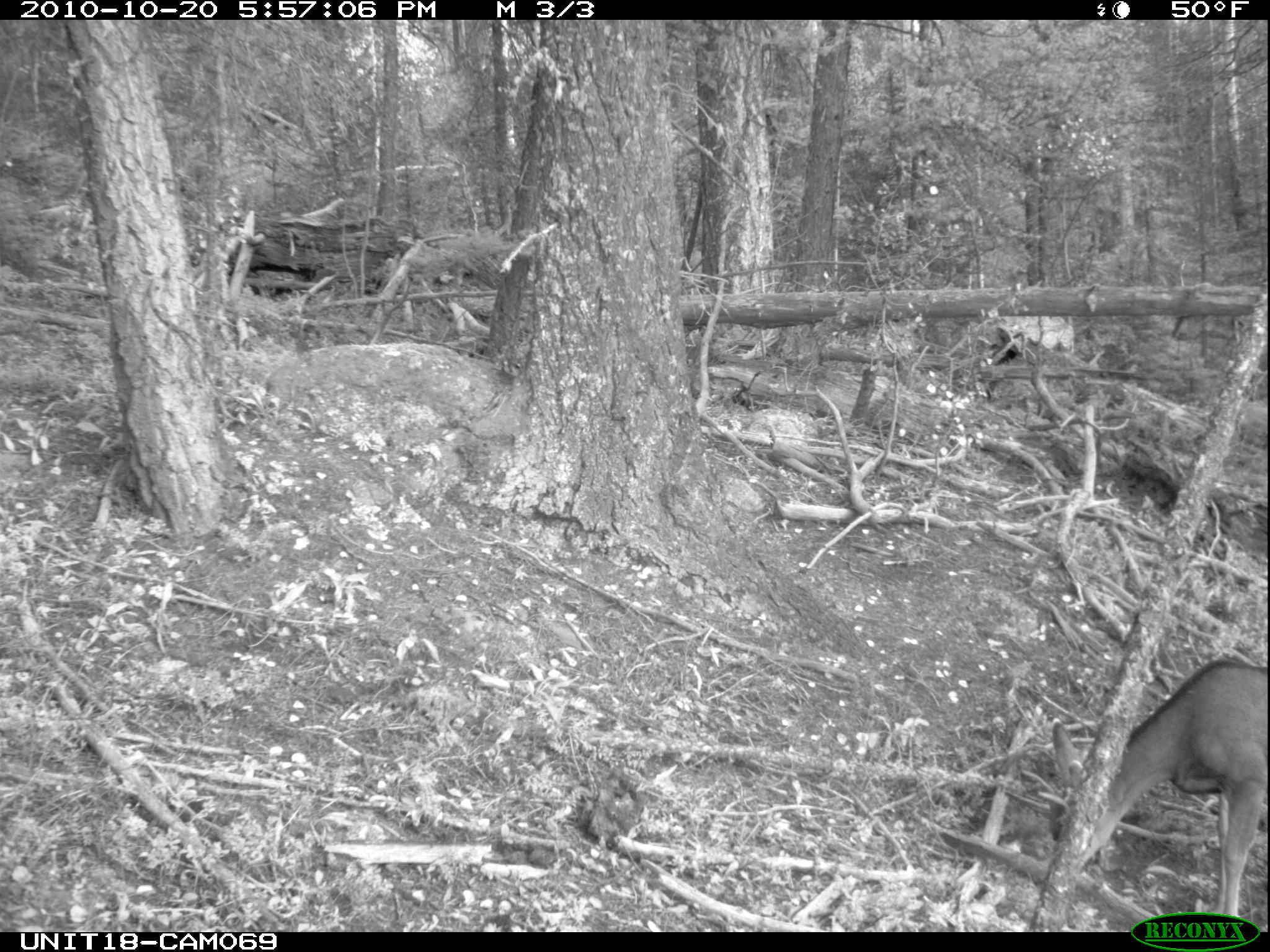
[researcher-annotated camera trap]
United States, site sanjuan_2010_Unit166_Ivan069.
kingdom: Animalia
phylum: Chordata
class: Mammalia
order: Artiodactyla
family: Cervidae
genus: Odocoileus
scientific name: Odocoileus hemionus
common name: mule deer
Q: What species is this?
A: Odocoileus hemionus (mule deer).